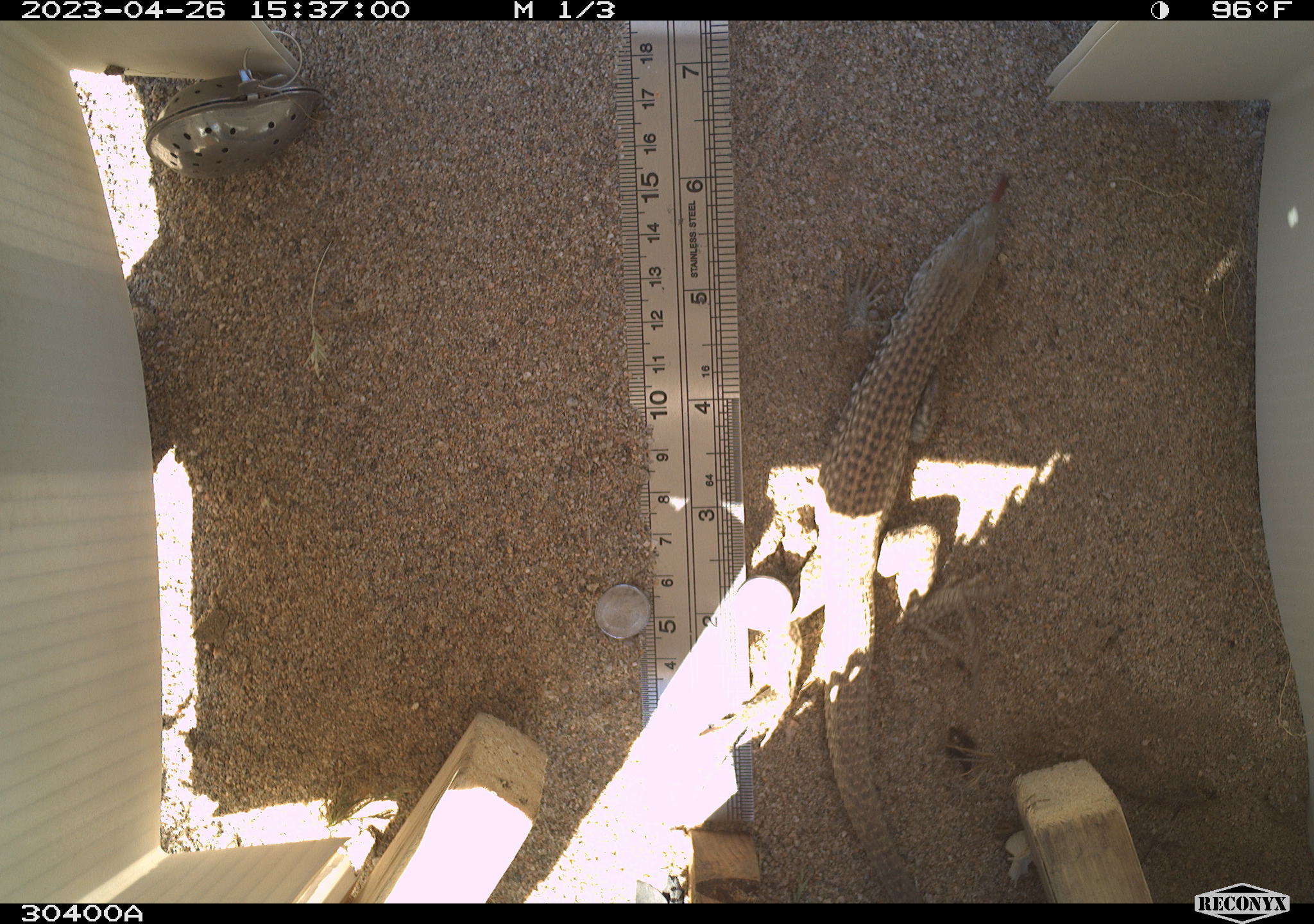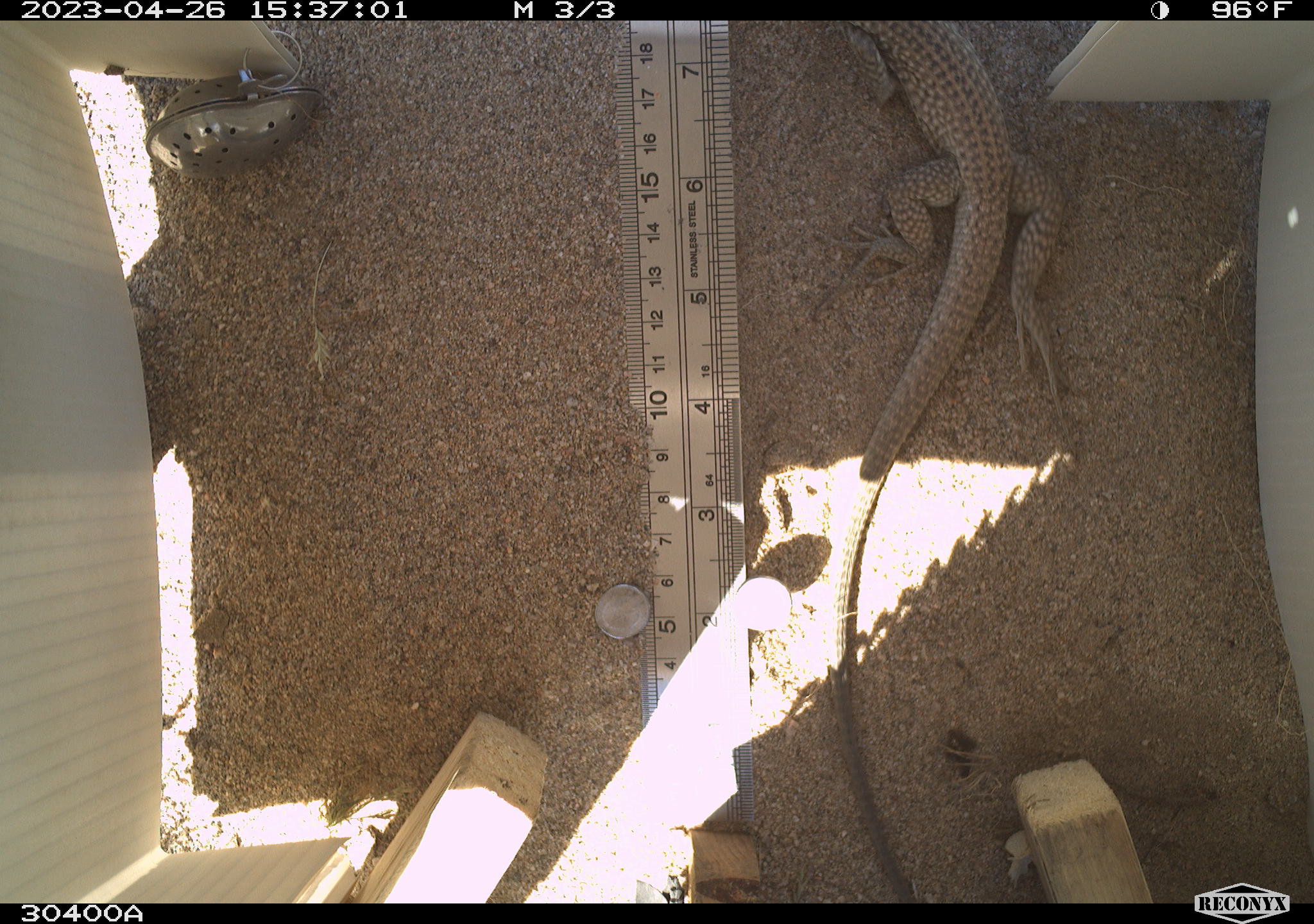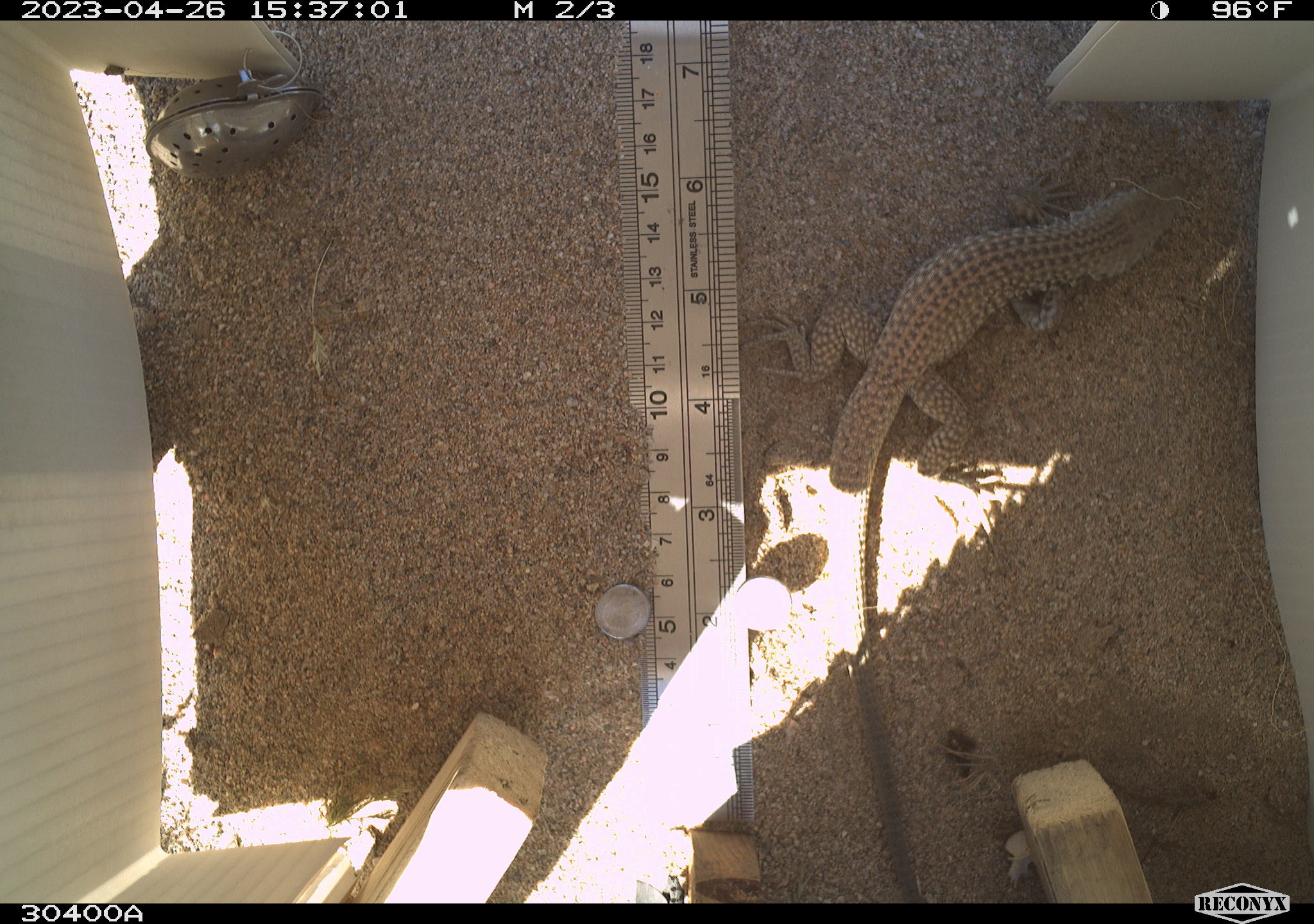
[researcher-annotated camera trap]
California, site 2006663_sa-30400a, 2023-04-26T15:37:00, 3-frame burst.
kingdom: Animalia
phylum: Chordata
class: Reptilia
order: Squamata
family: Teiidae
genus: Aspidoscelis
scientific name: Aspidoscelis tigris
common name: western whiptail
Western whiptail (Aspidoscelis tigris).